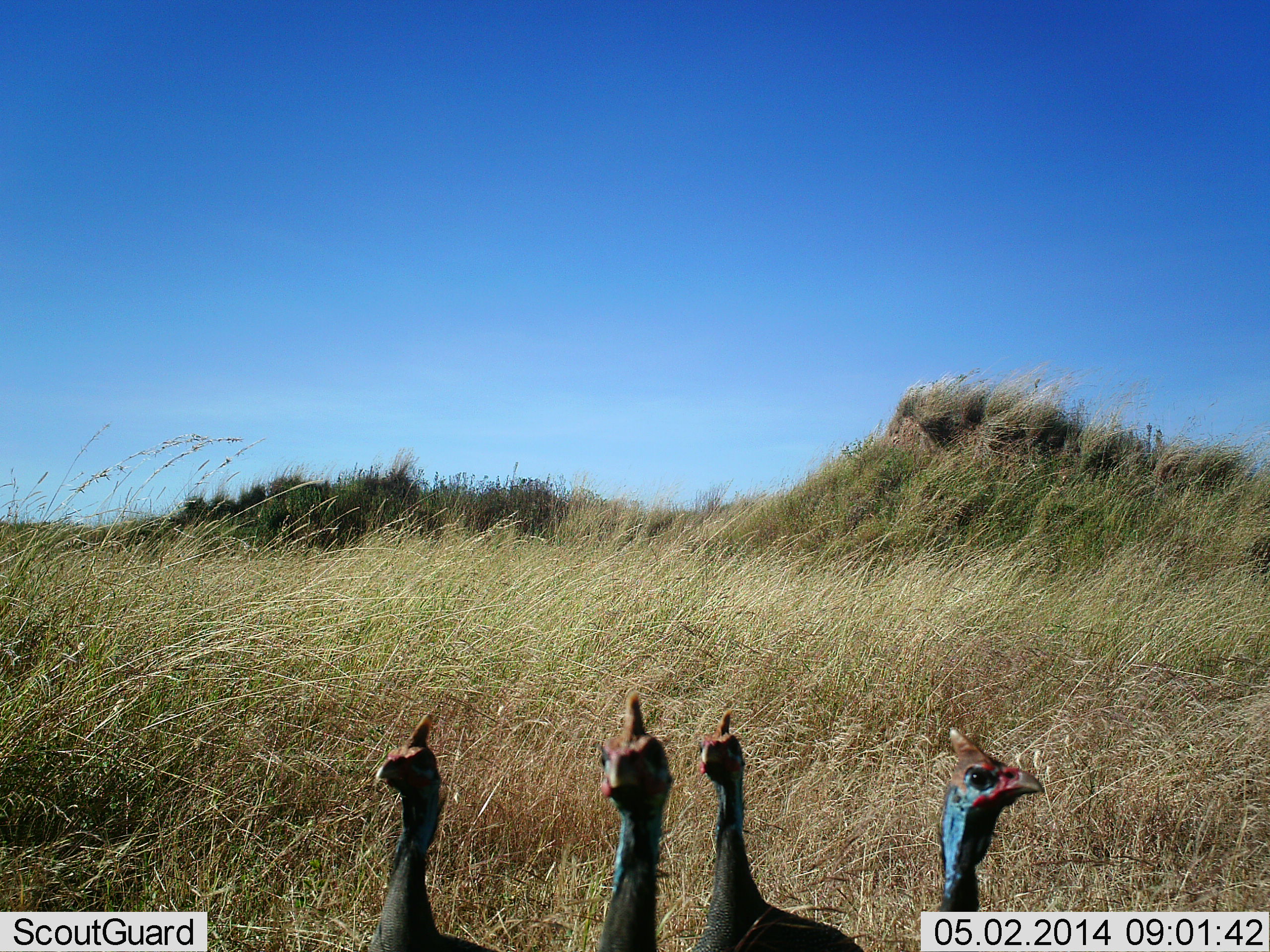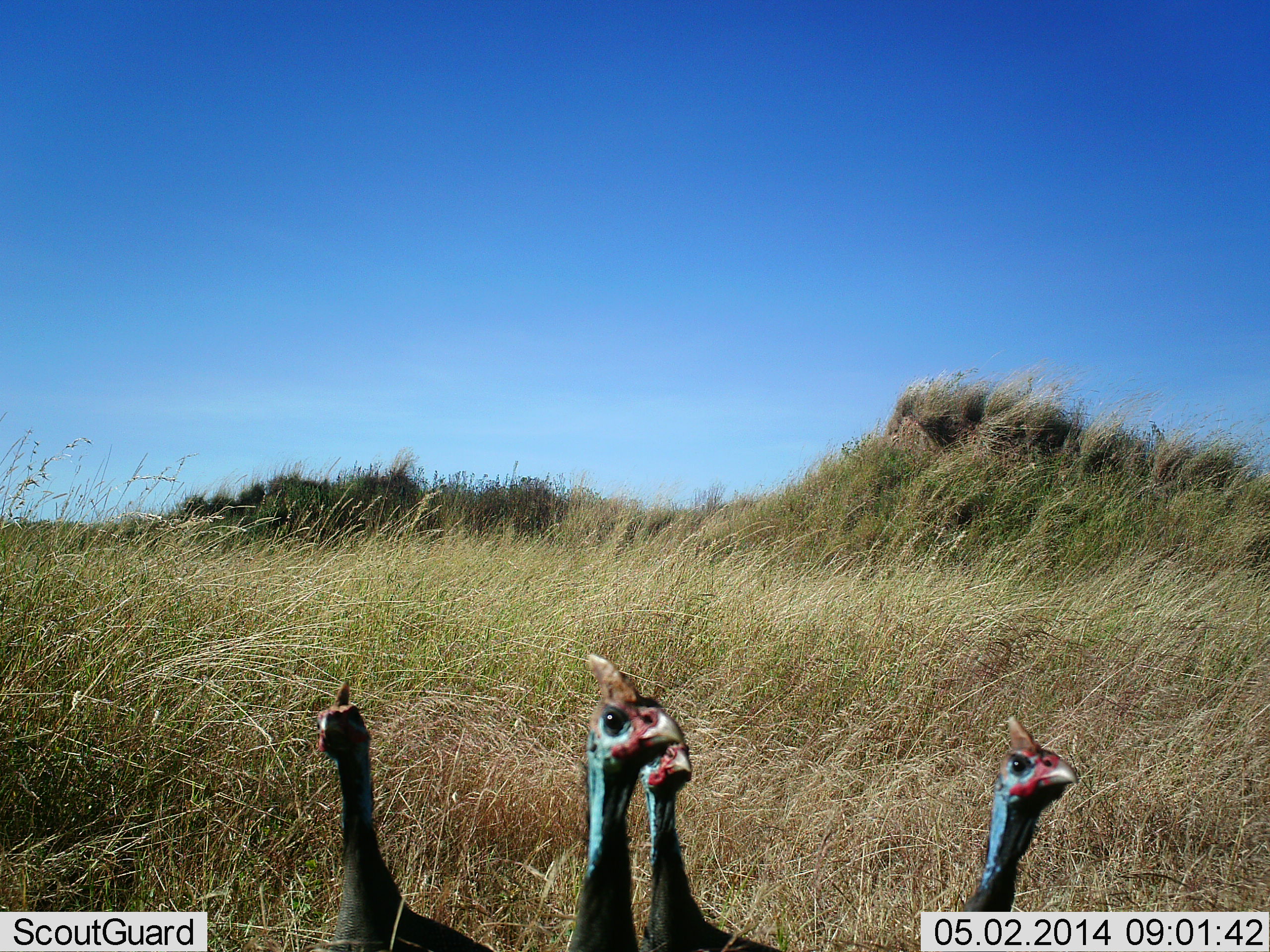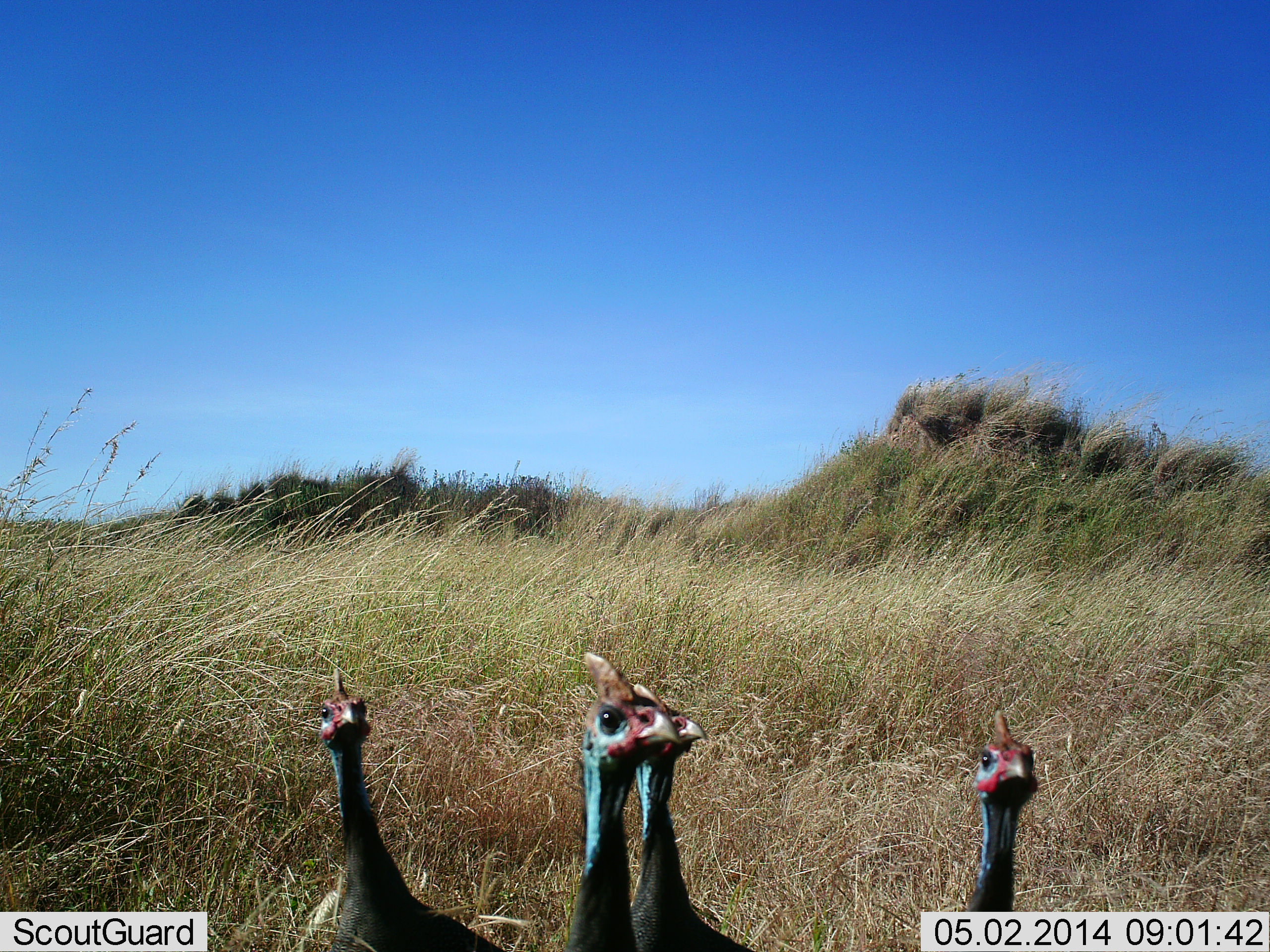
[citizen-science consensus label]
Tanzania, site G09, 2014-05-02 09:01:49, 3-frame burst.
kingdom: Animalia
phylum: Chordata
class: Aves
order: Galliformes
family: Numididae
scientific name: Numididae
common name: guinea fowl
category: guineafowl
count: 4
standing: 77%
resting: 0%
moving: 23%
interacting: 8%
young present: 0%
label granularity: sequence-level